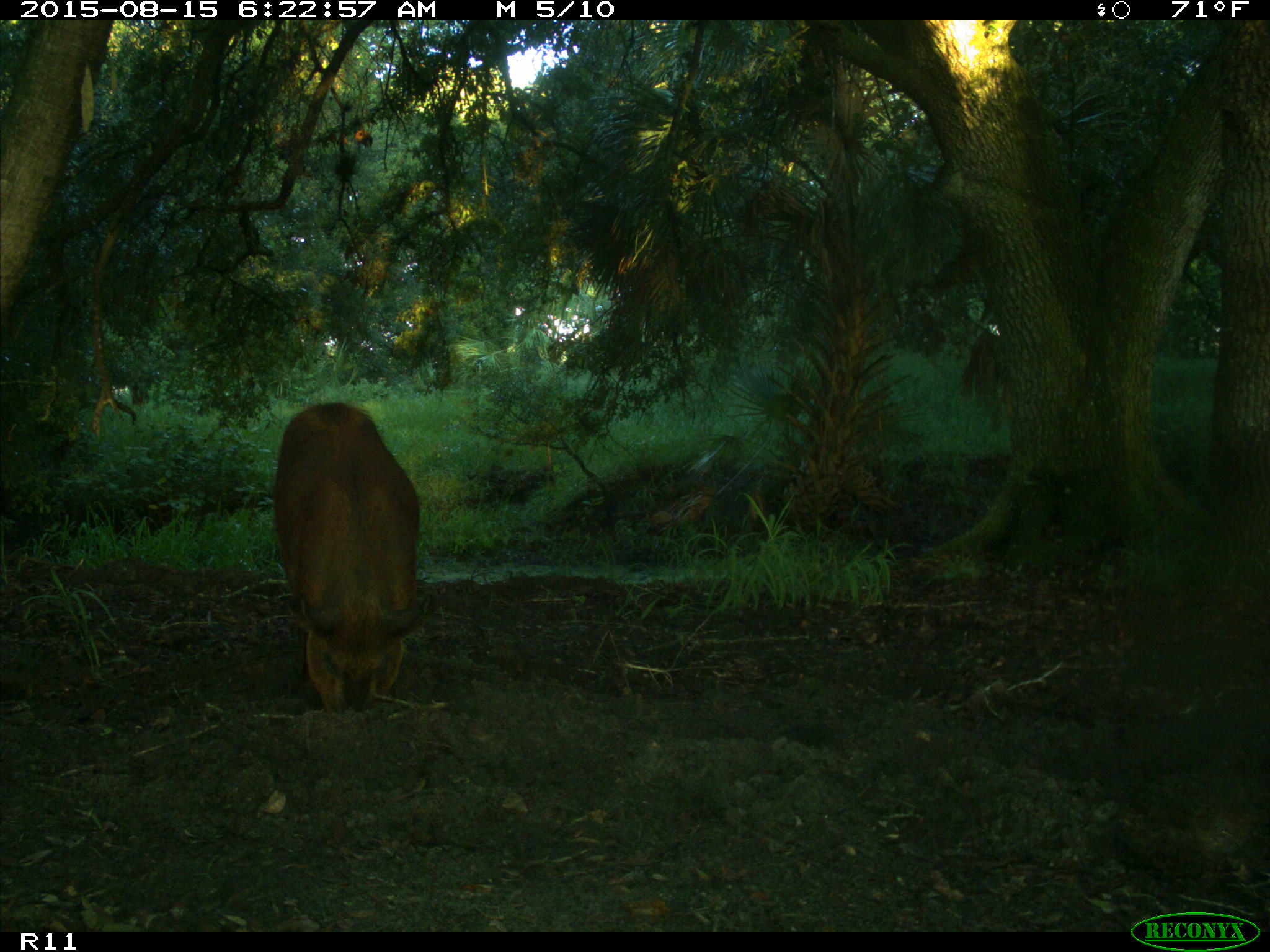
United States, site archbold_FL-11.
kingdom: Animalia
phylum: Chordata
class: Mammalia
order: Artiodactyla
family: Suidae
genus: Sus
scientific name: Sus scrofa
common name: wild boar